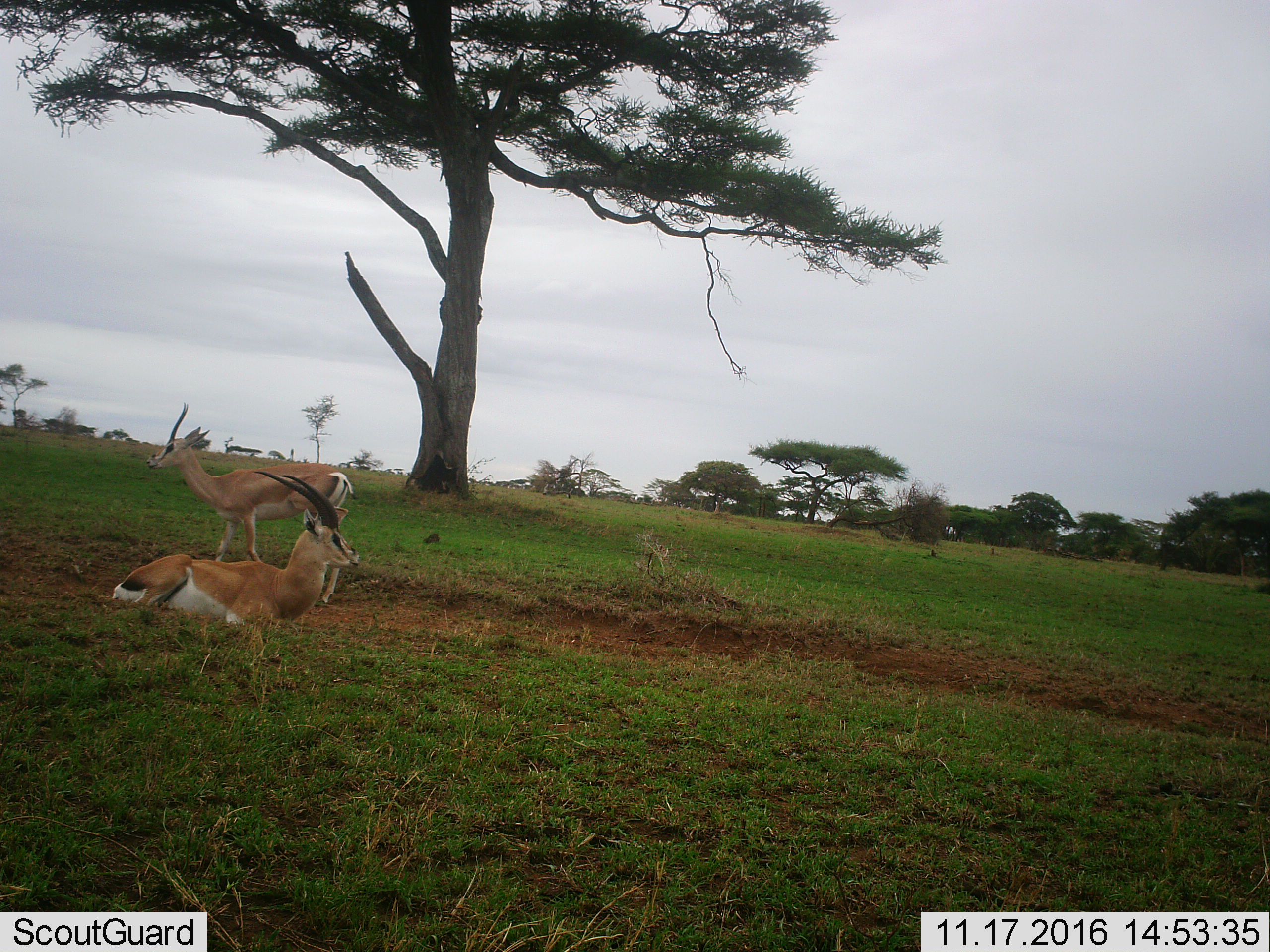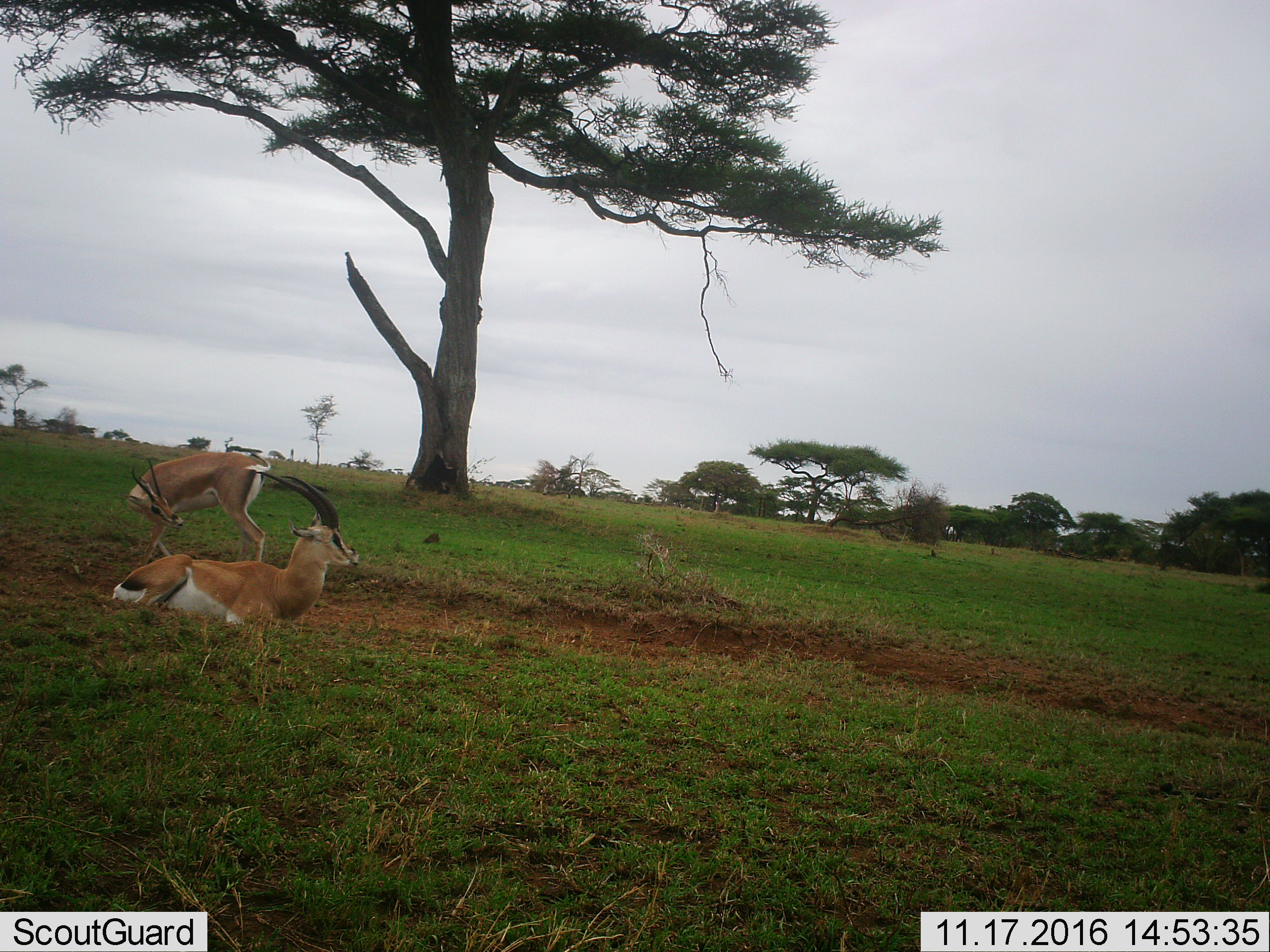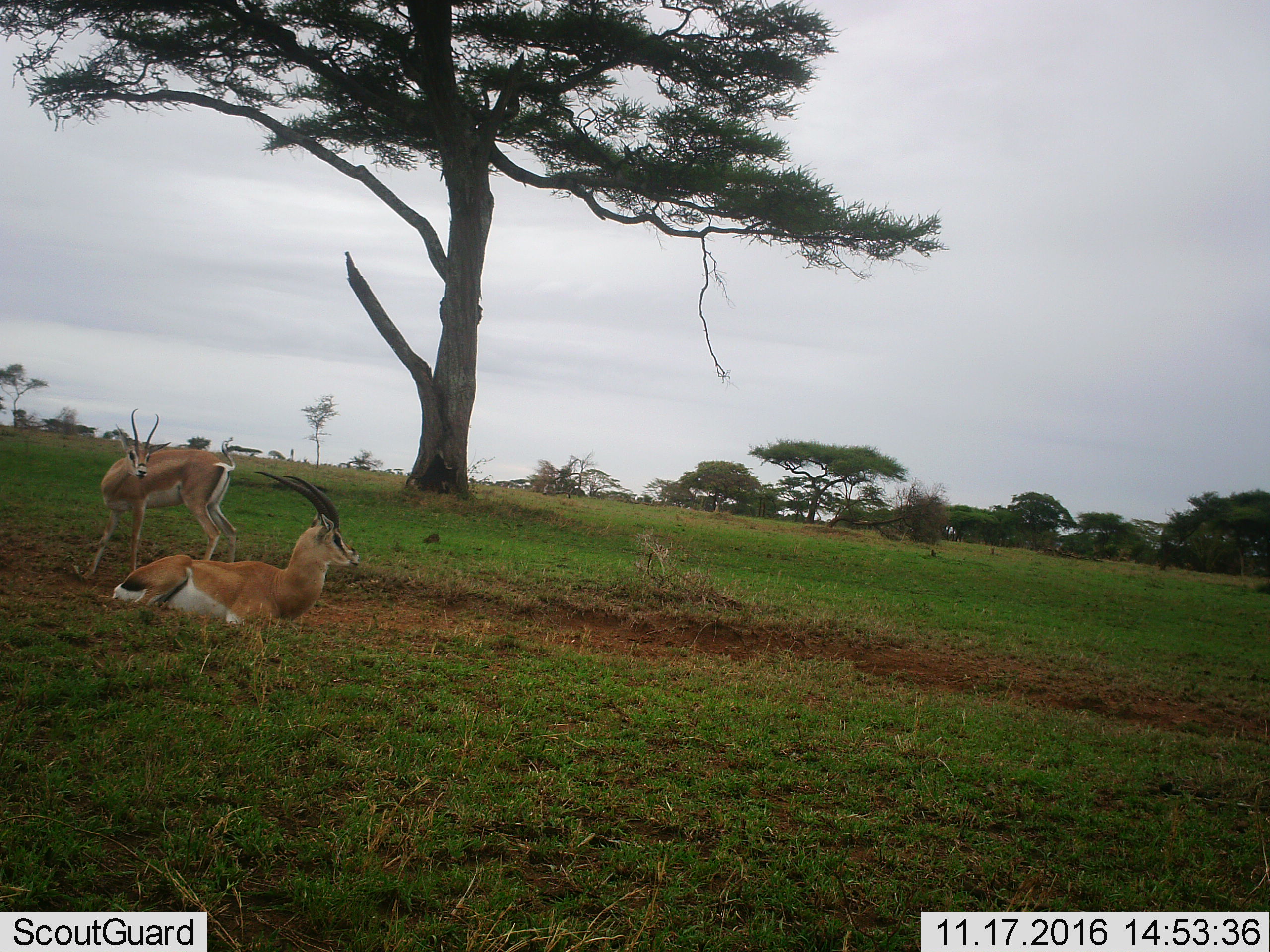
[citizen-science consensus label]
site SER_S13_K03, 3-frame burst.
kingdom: Animalia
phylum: Chordata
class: Mammalia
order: Artiodactyla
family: Bovidae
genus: Nanger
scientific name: Nanger granti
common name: grant's gazelle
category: gazellegrants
Gazellegrants (grant's gazelle) (Nanger granti), count 2. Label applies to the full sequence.